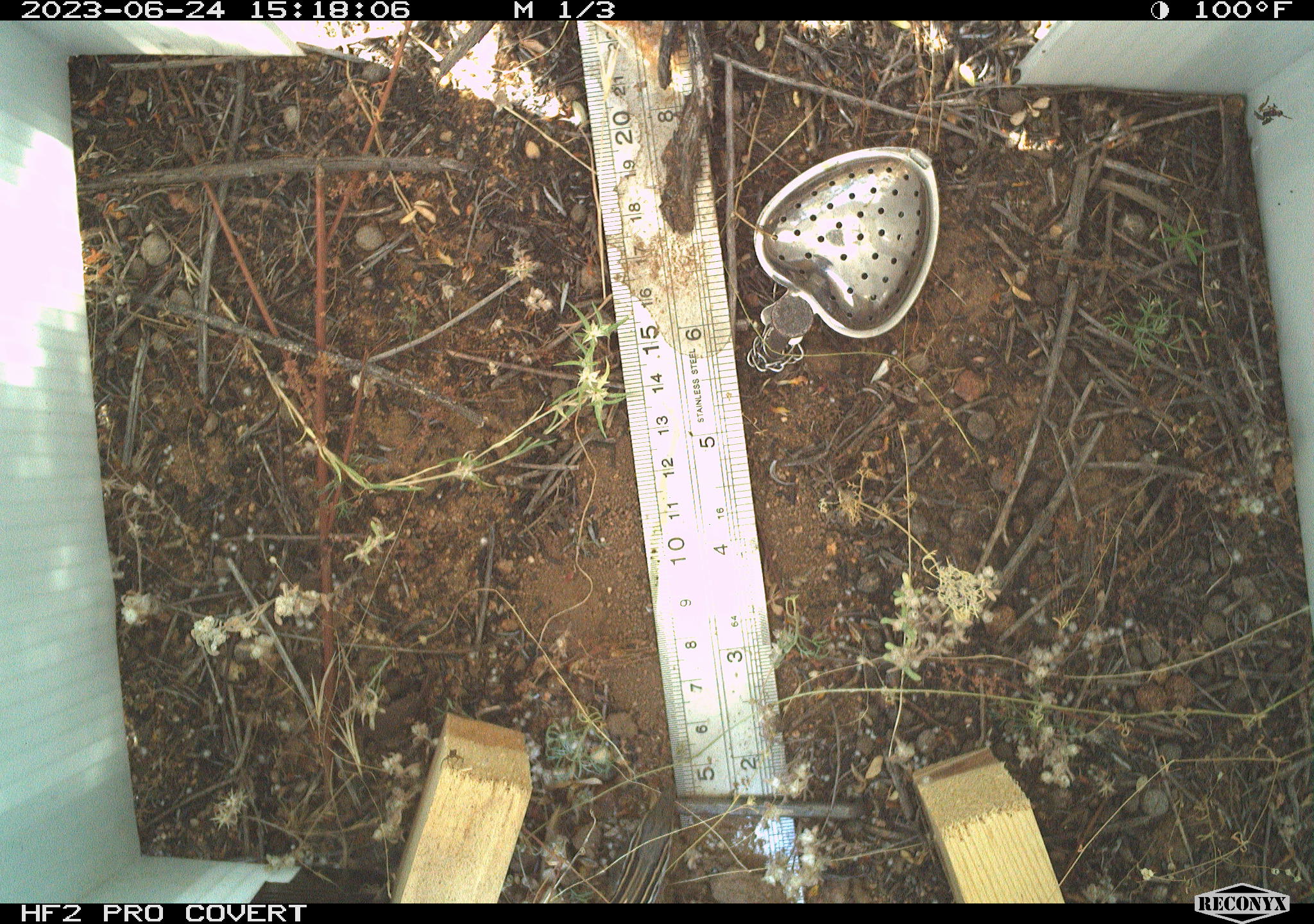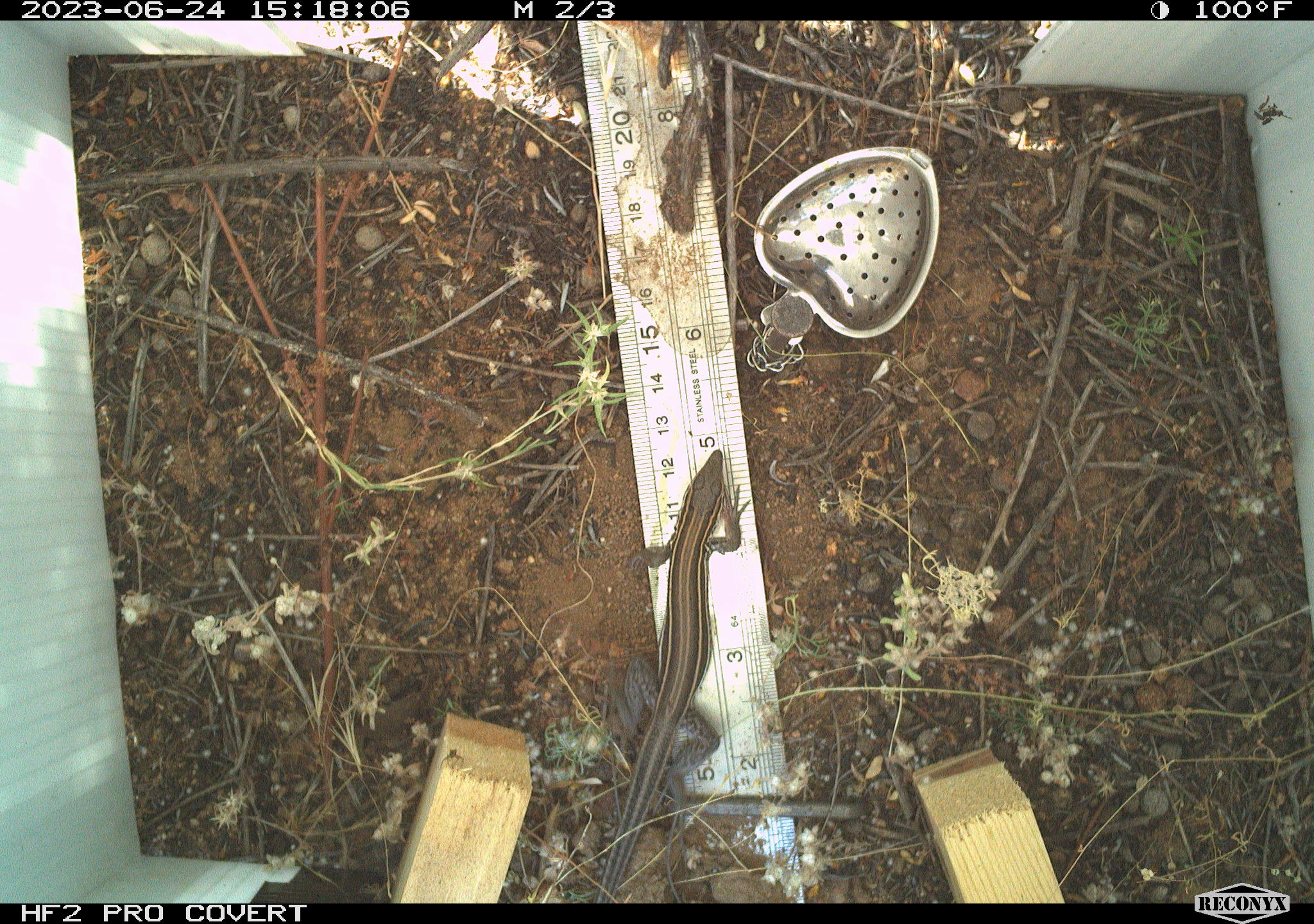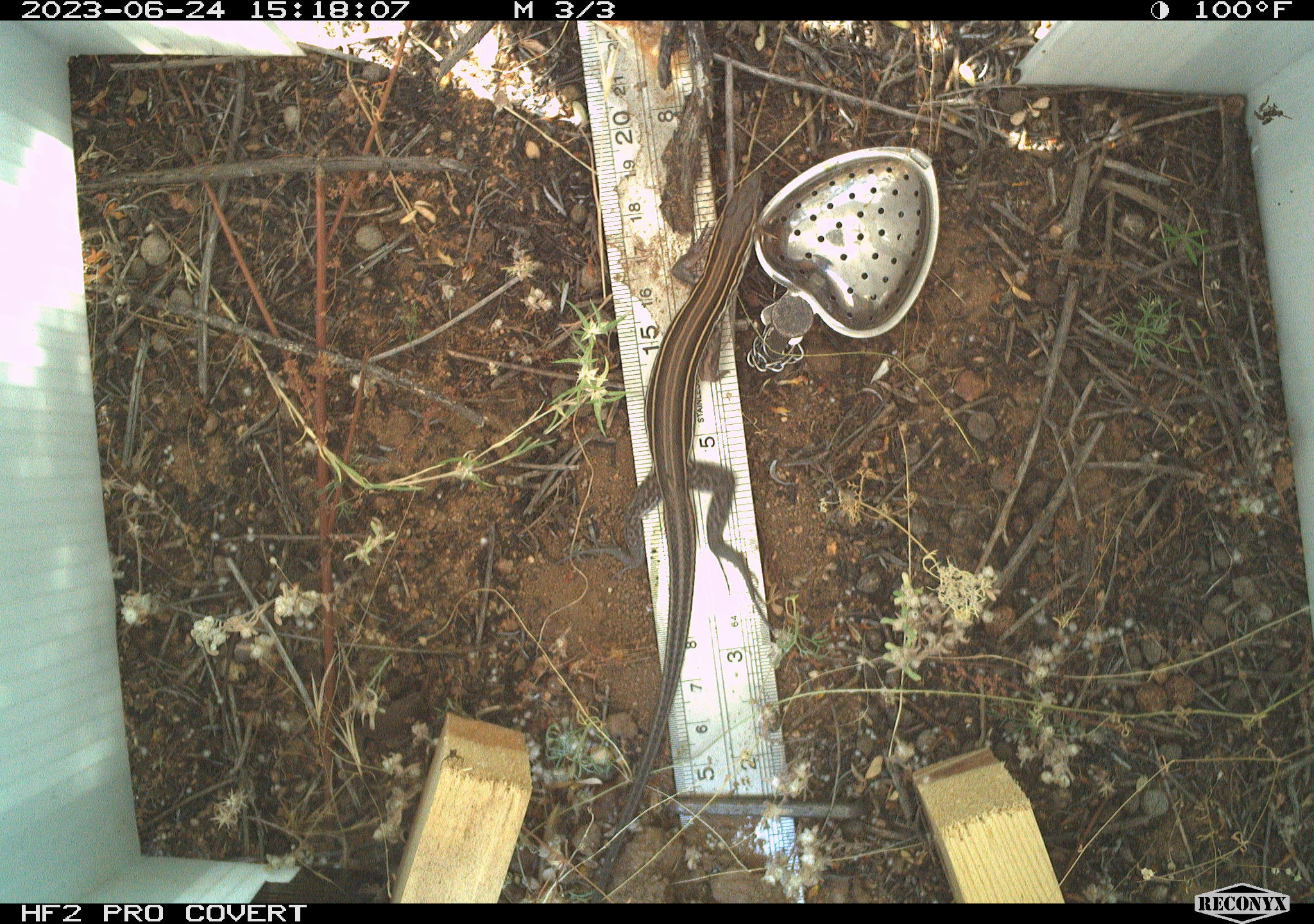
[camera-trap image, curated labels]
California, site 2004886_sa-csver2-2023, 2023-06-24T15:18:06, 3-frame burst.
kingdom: Animalia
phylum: Chordata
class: Reptilia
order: Squamata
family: Teiidae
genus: Aspidoscelis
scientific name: Aspidoscelis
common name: whiptail lizards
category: aspidoscelis species